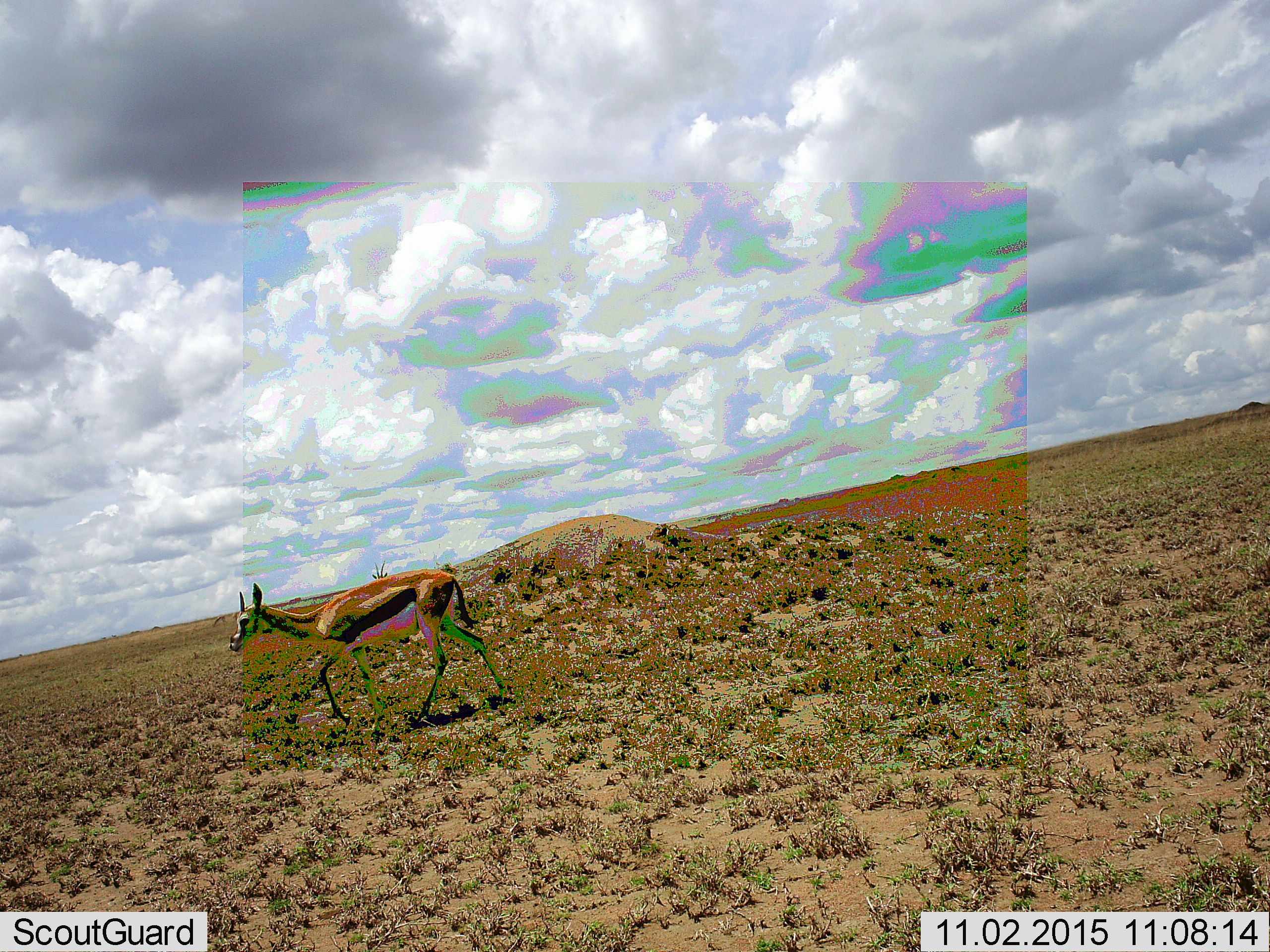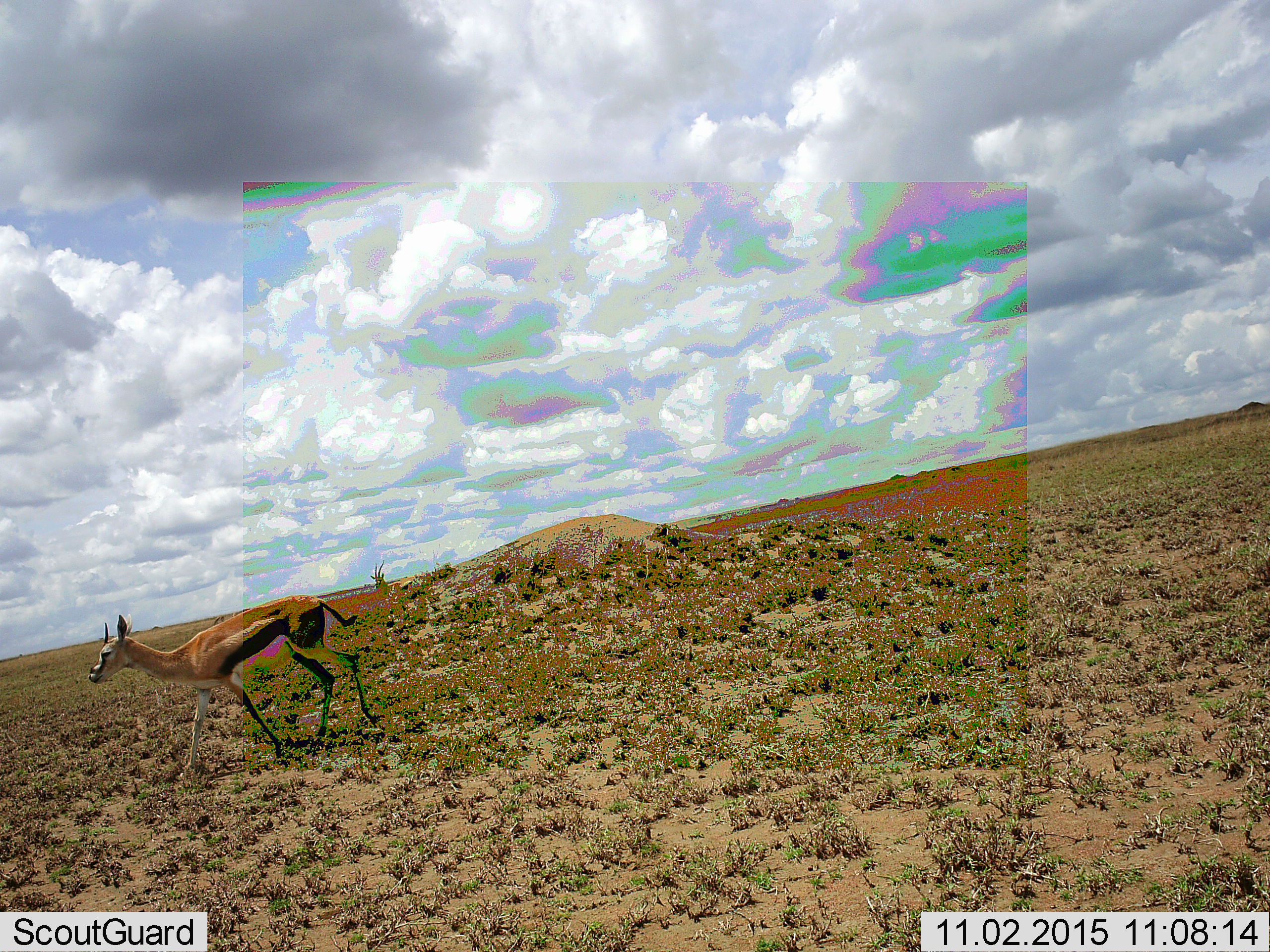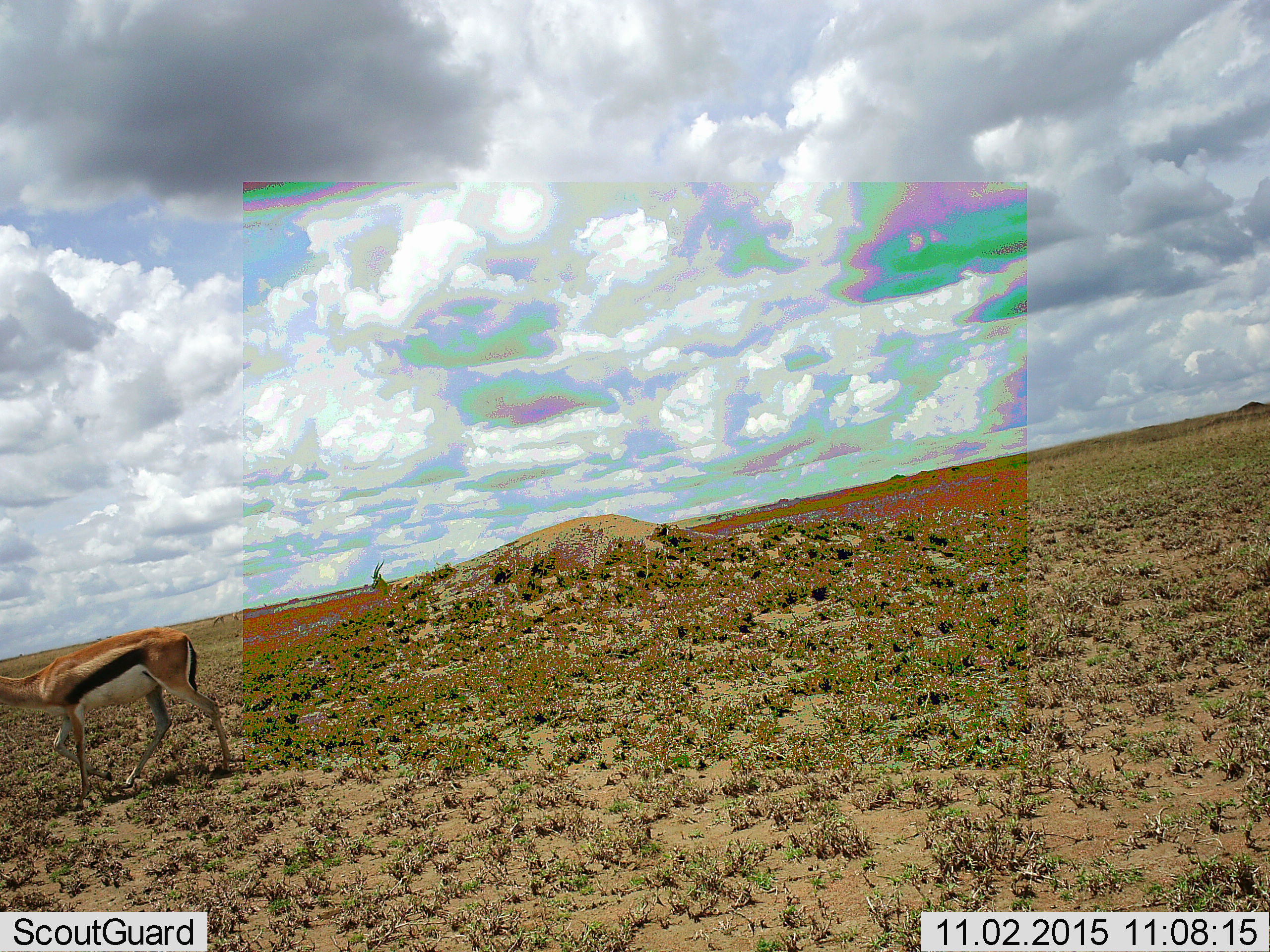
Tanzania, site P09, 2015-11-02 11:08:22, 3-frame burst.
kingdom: Animalia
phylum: Chordata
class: Mammalia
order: Artiodactyla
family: Bovidae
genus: Eudorcas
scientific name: Eudorcas thomsonii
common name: thomson's gazelle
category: gazellethomsons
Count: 1.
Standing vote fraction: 50%.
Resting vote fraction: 0%.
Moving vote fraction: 90%.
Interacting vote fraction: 0%.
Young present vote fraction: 0%.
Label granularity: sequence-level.